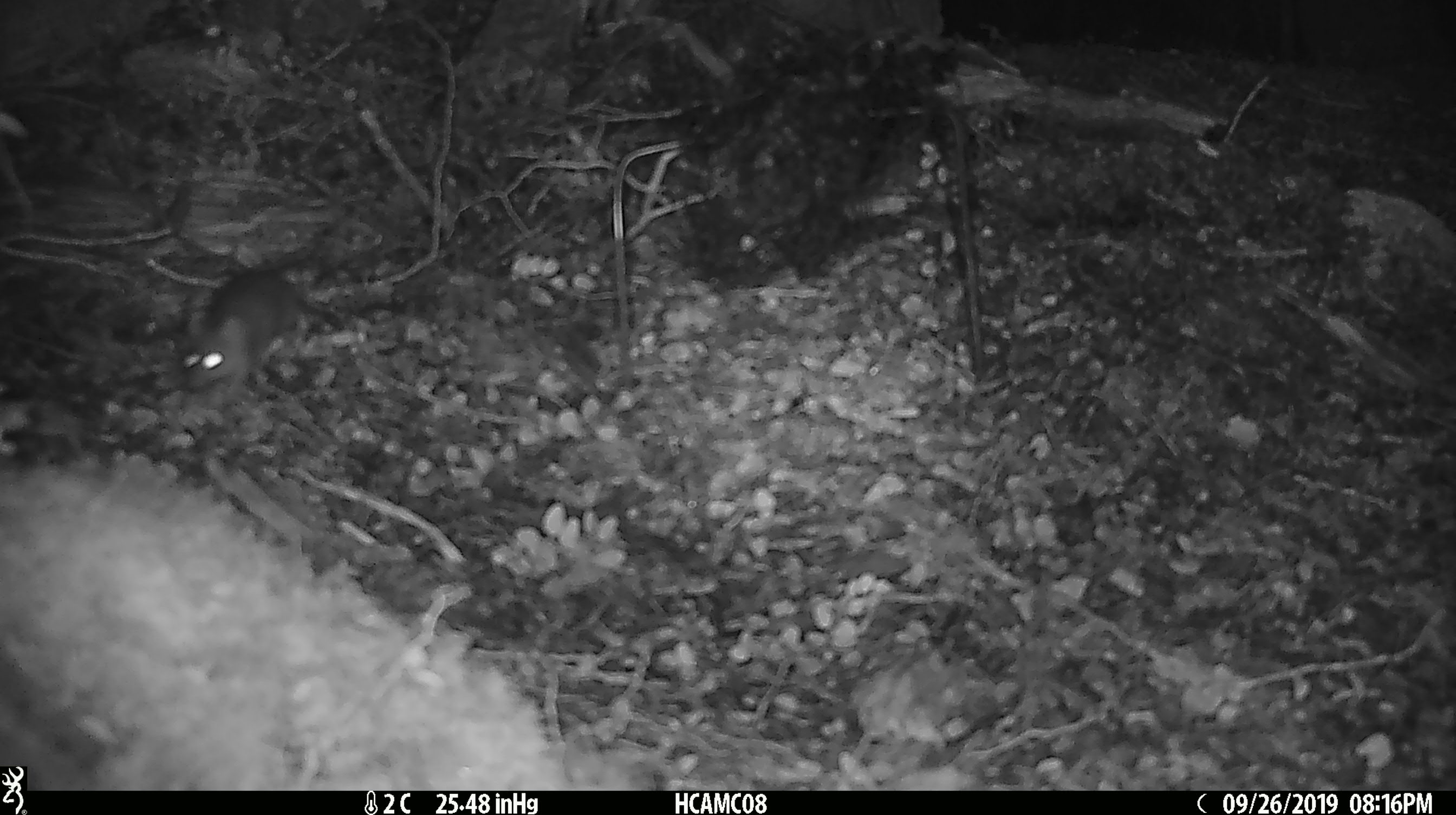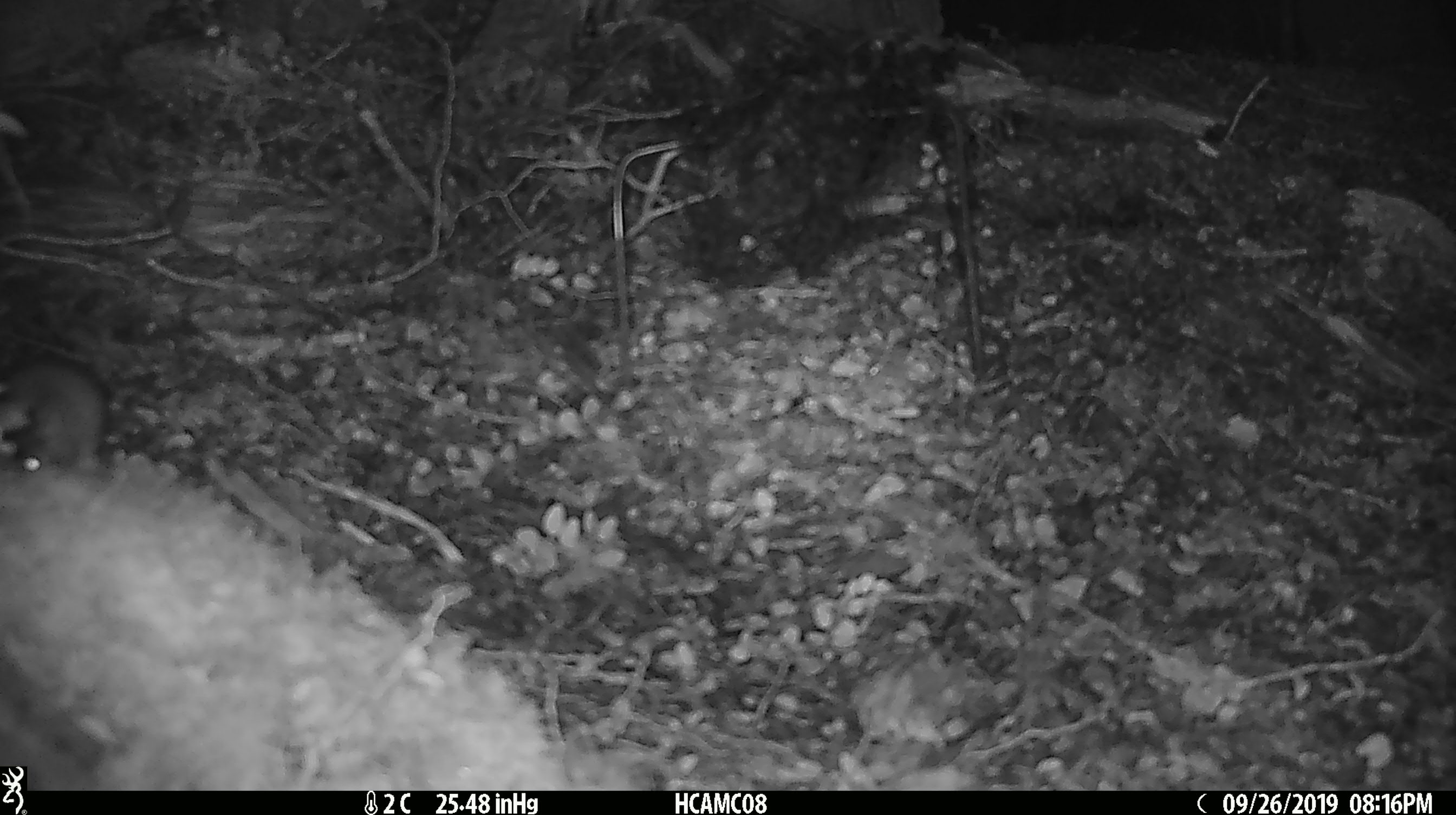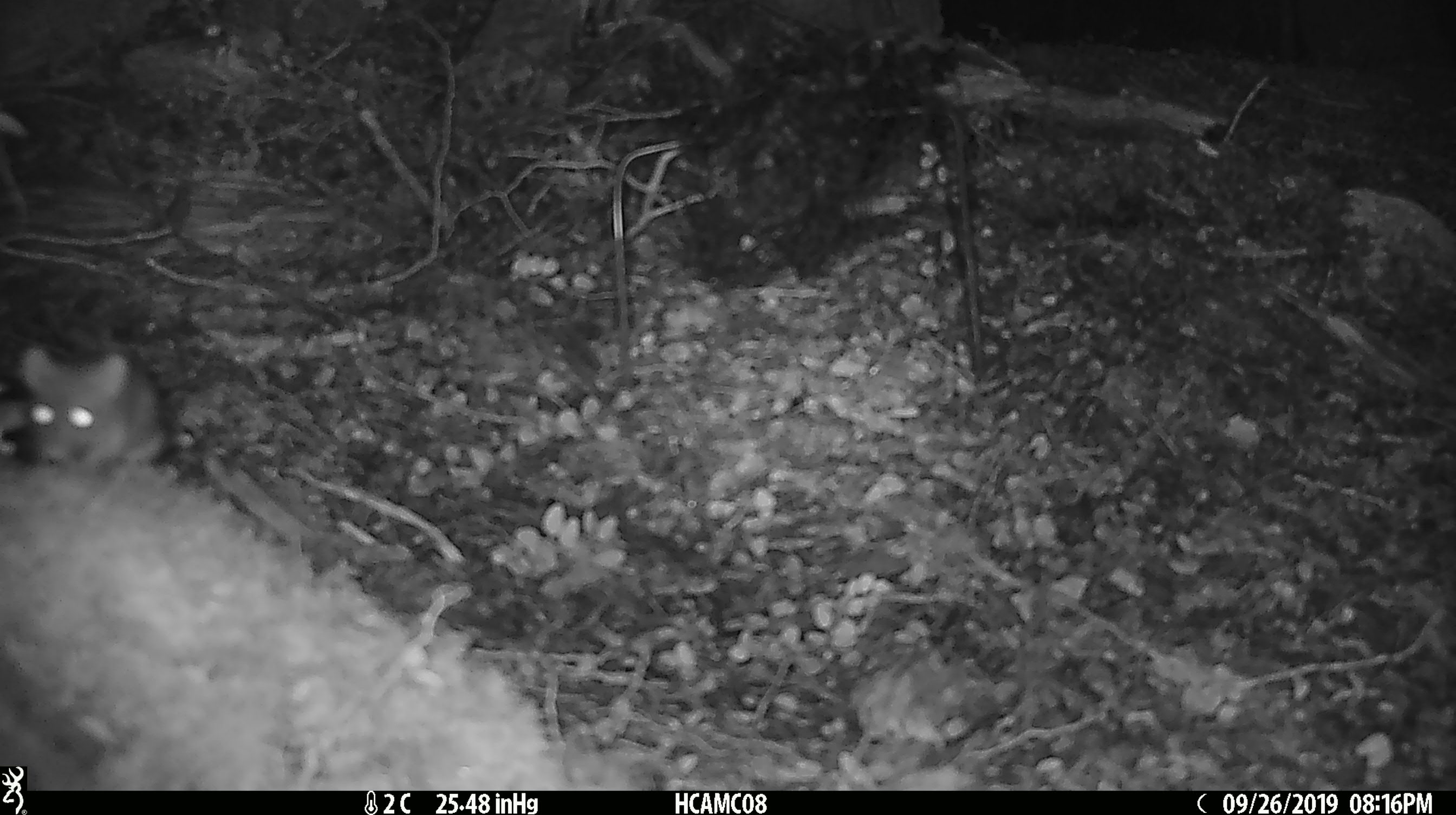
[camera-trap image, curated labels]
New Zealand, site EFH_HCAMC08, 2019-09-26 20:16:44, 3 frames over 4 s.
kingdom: Animalia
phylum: Chordata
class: Mammalia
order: Rodentia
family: Muridae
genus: Mus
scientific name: Mus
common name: mouse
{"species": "mouse (Mus)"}